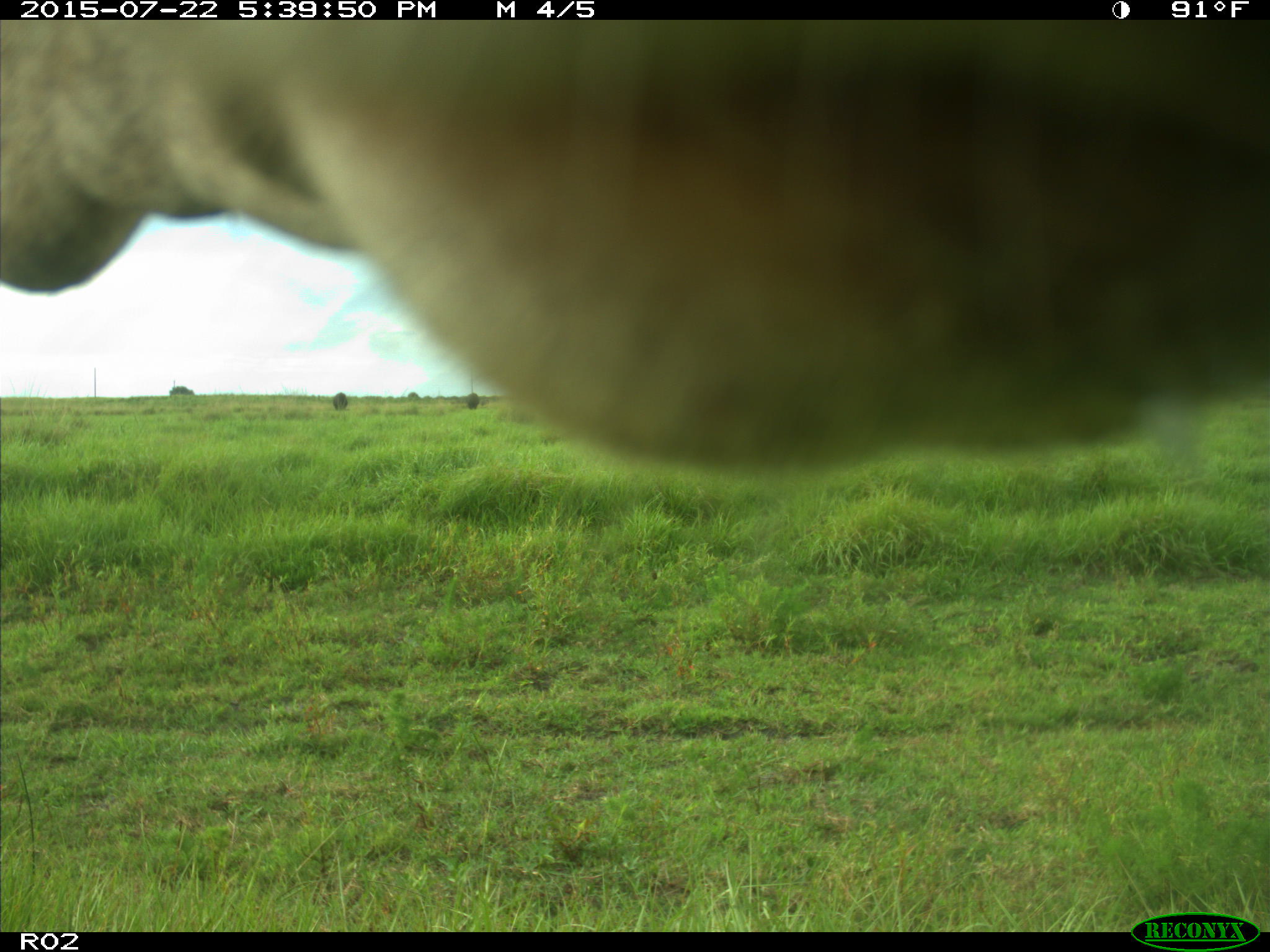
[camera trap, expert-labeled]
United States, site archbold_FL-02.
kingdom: Animalia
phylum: Chordata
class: Mammalia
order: Artiodactyla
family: Bovidae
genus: Bos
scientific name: Bos taurus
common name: domestic cow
Bos taurus (domestic cow).